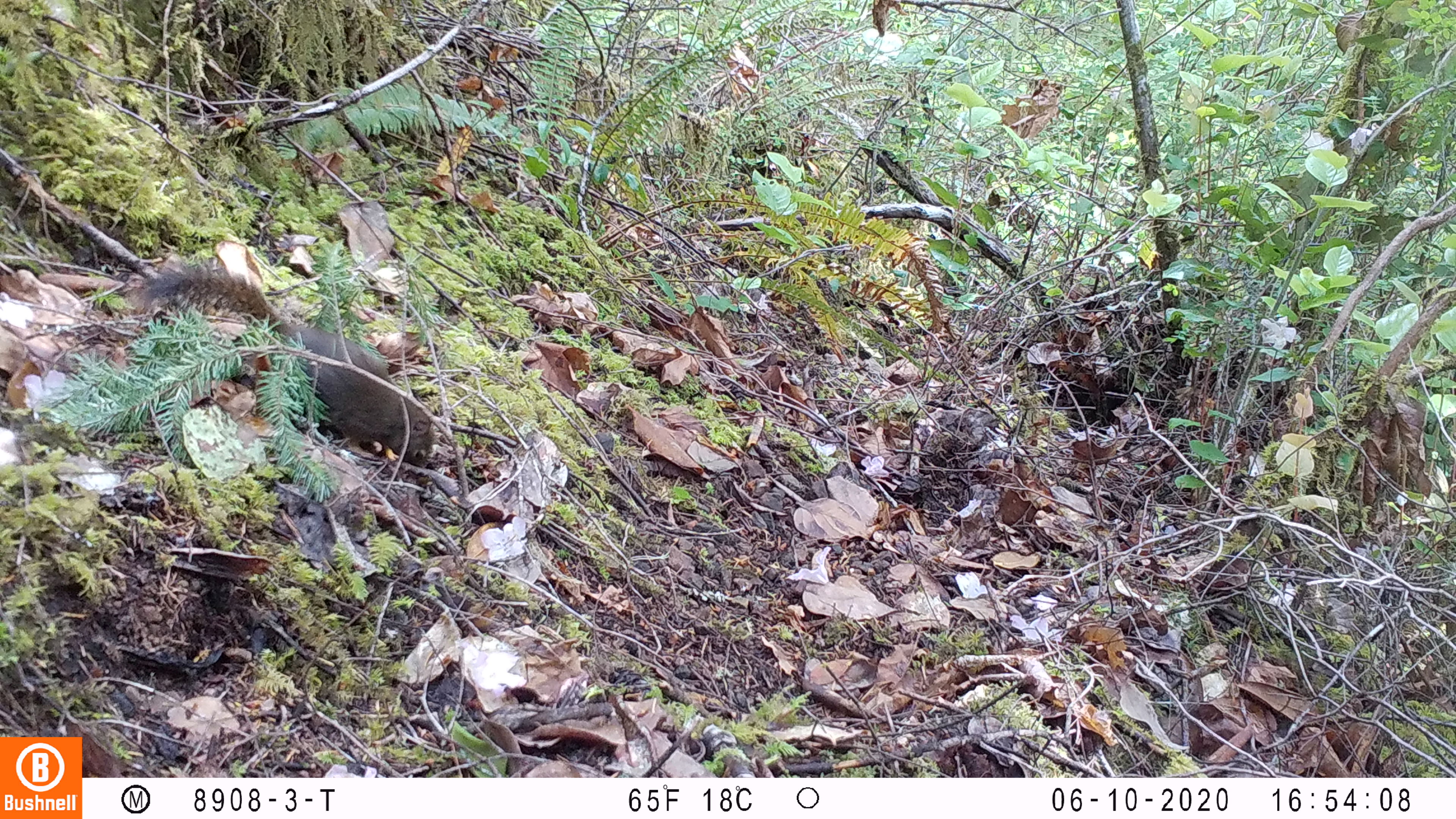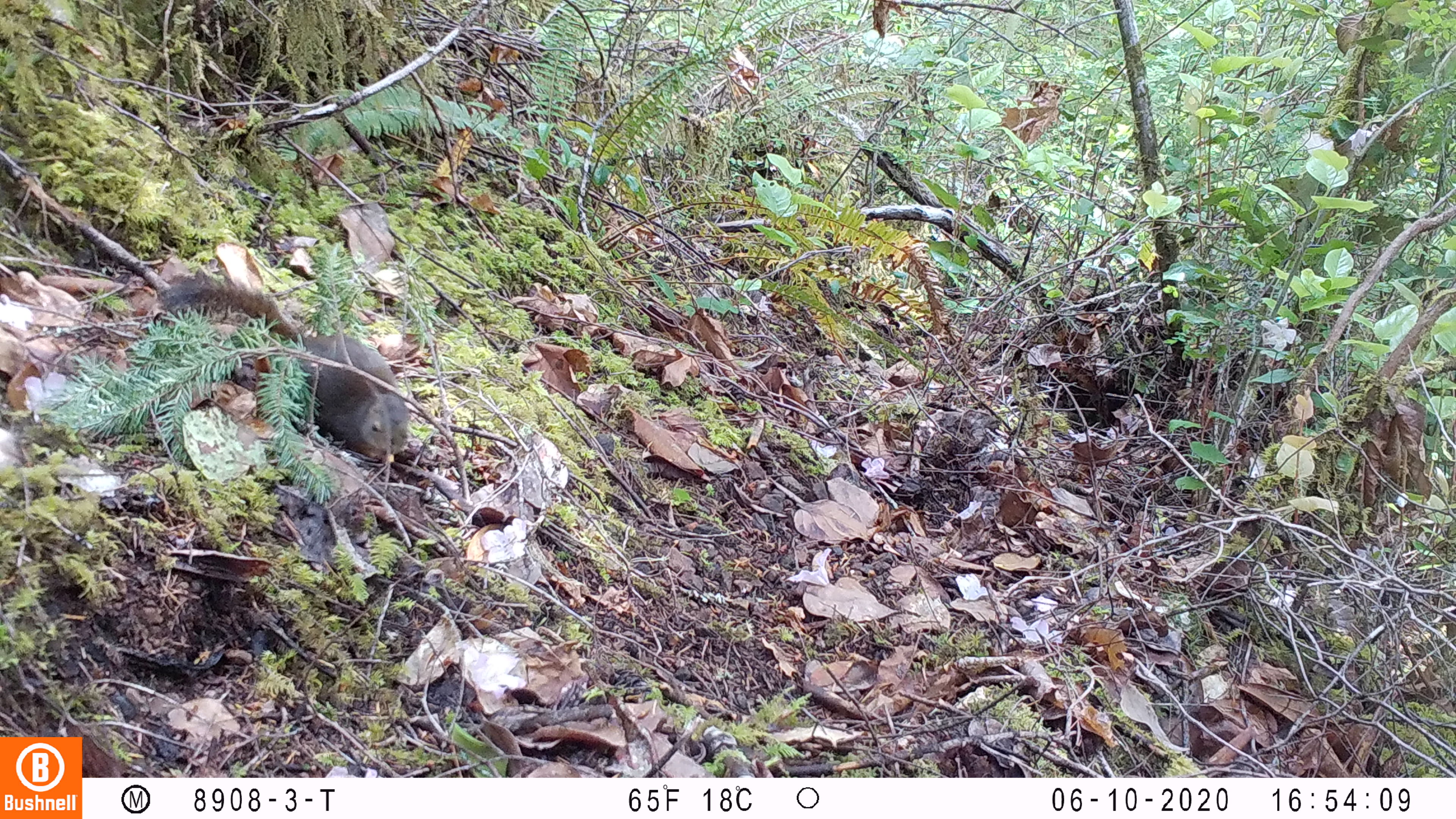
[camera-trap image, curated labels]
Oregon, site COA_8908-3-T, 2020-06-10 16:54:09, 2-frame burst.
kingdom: Animalia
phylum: Chordata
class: Mammalia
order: Rodentia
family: Sciuridae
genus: Tamiasciurus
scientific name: Tamiasciurus douglasii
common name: douglas squirrel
Douglas squirrel (Tamiasciurus douglasii).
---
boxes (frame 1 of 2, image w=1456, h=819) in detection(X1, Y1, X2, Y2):
douglas squirrel: detection(144, 273, 439, 463)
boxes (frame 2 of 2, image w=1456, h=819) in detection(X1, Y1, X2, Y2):
douglas squirrel: detection(157, 278, 417, 461)